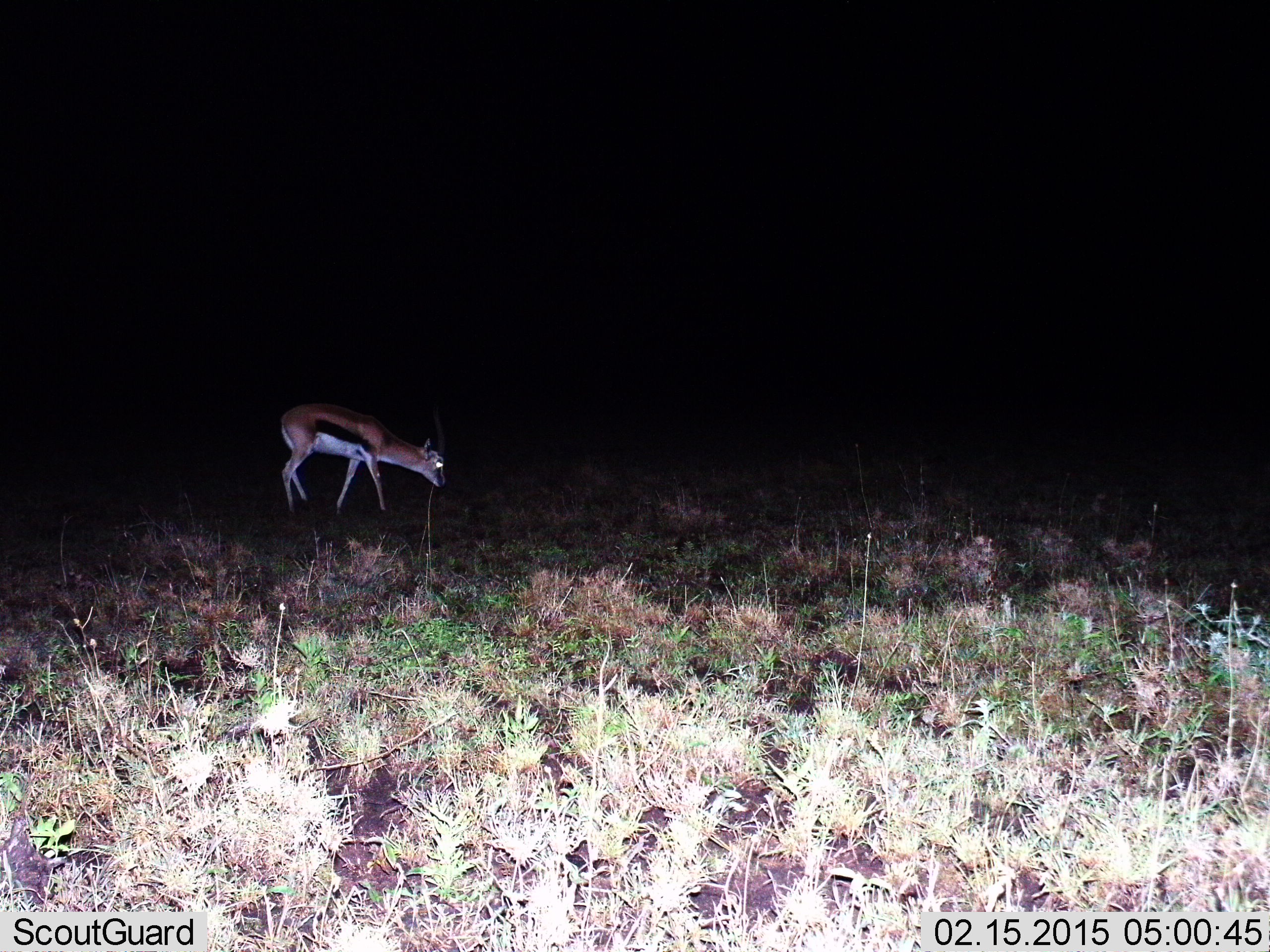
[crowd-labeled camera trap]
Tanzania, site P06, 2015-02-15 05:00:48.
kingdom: Animalia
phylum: Chordata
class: Mammalia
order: Artiodactyla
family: Bovidae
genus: Eudorcas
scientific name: Eudorcas thomsonii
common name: thomson's gazelle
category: gazellethomsons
Gazellethomsons (thomson's gazelle) (Eudorcas thomsonii), count 1. Behavior (volunteer vote fractions): standing 50%, resting 0%, moving 40%, interacting 0%. Young present (vote fraction): 0%. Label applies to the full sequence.